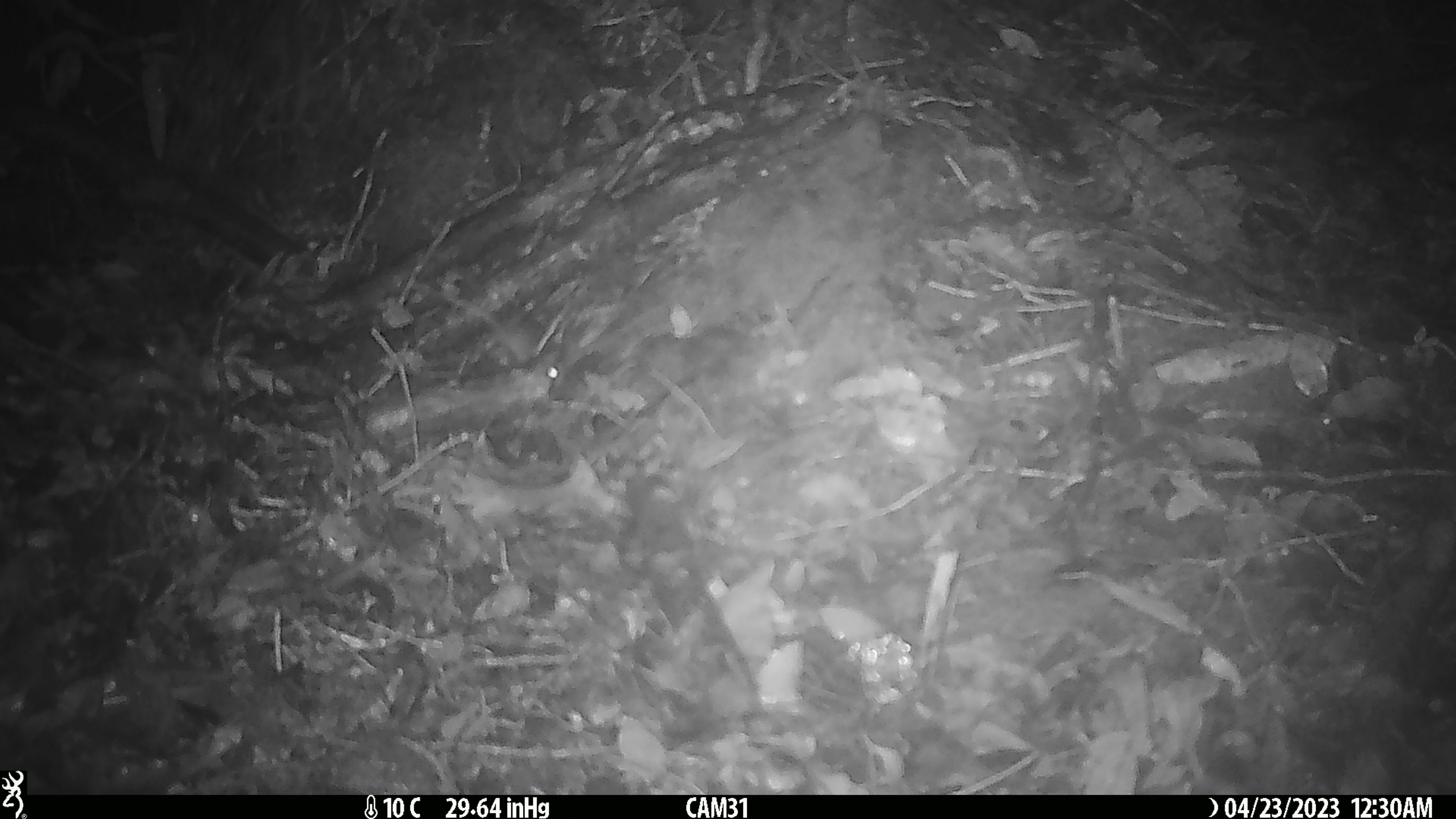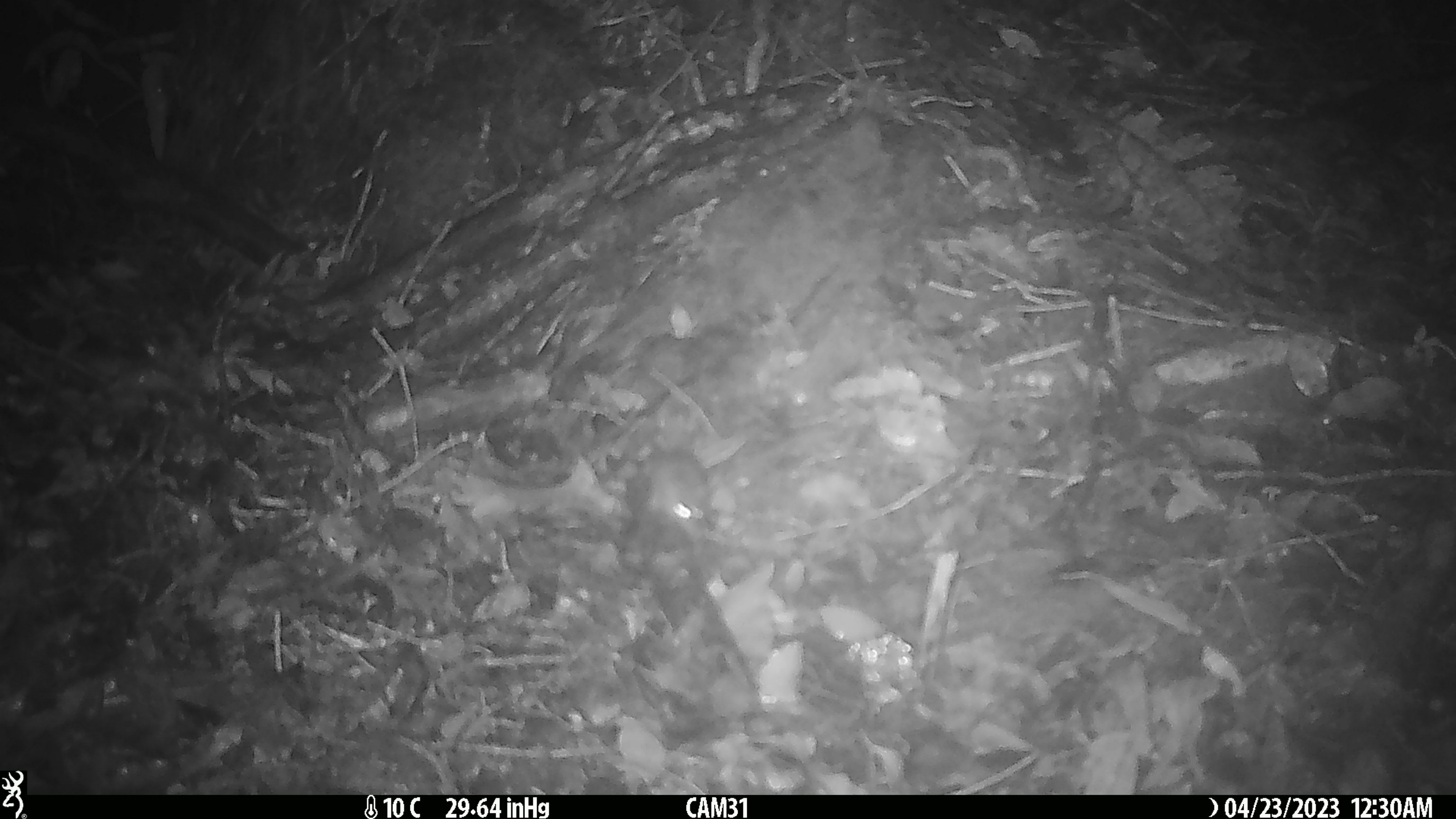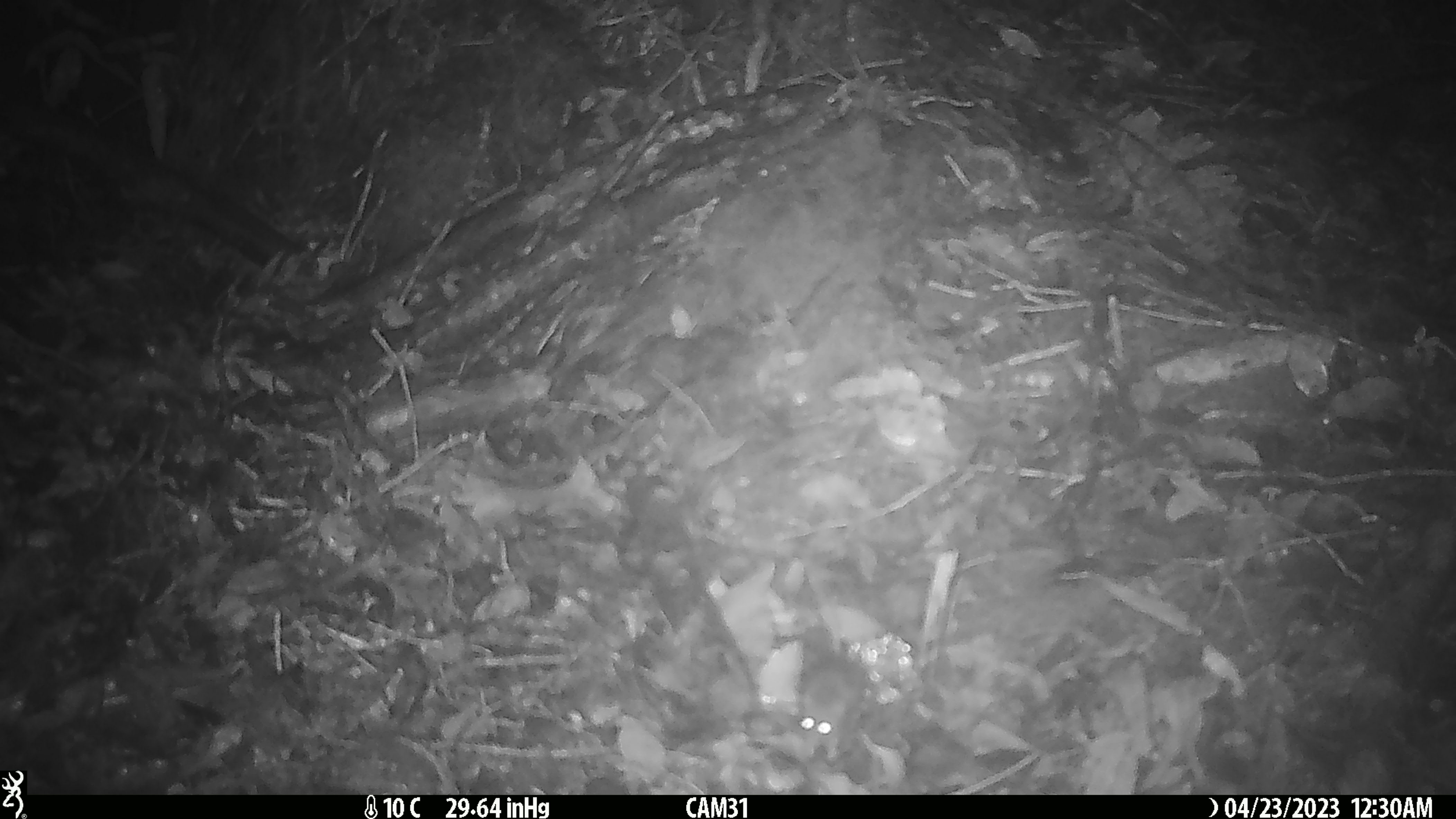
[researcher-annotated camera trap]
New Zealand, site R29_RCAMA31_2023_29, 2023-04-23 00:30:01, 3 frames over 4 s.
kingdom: Animalia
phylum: Chordata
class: Mammalia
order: Rodentia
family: Muridae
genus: Mus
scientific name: Mus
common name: mouse